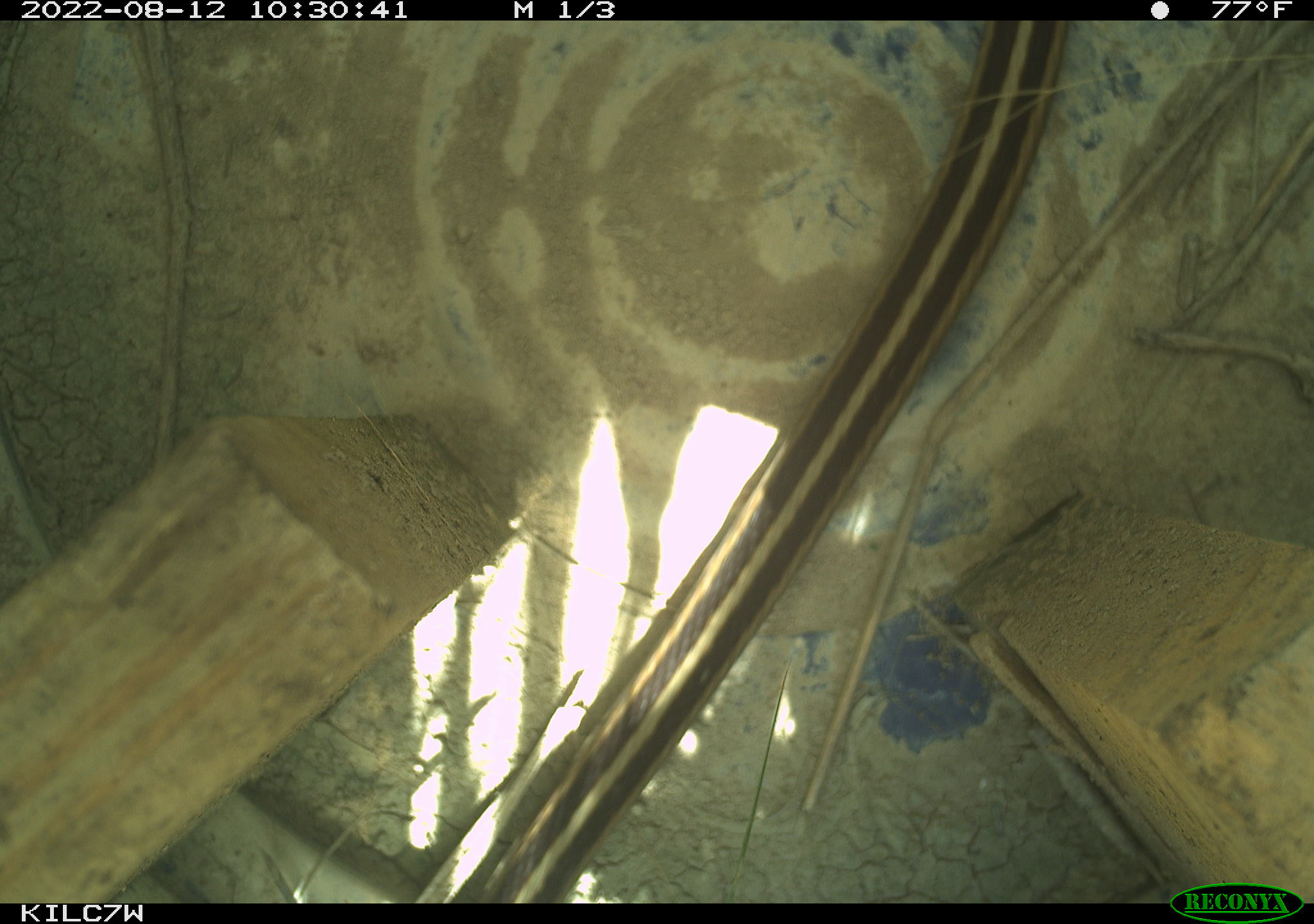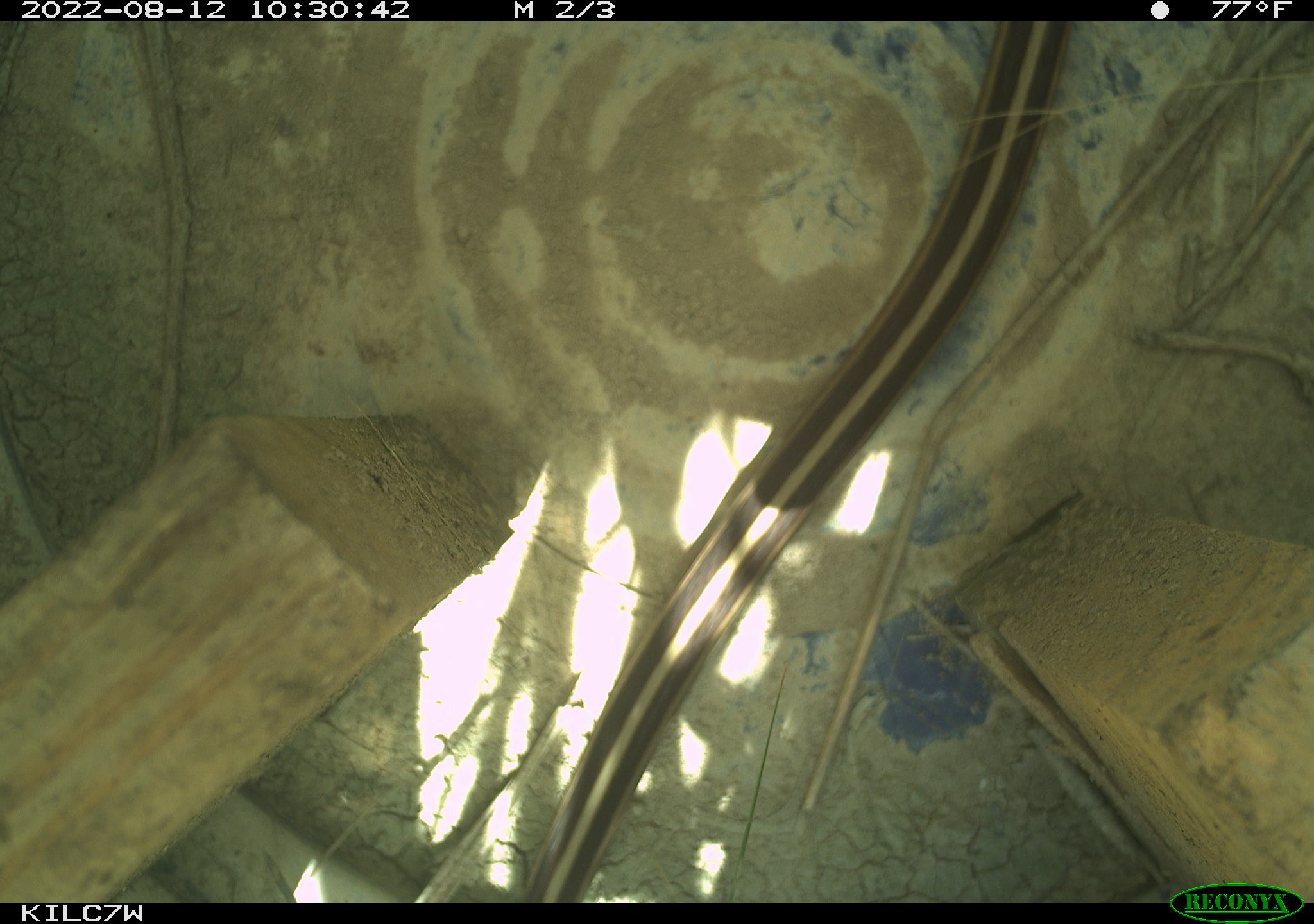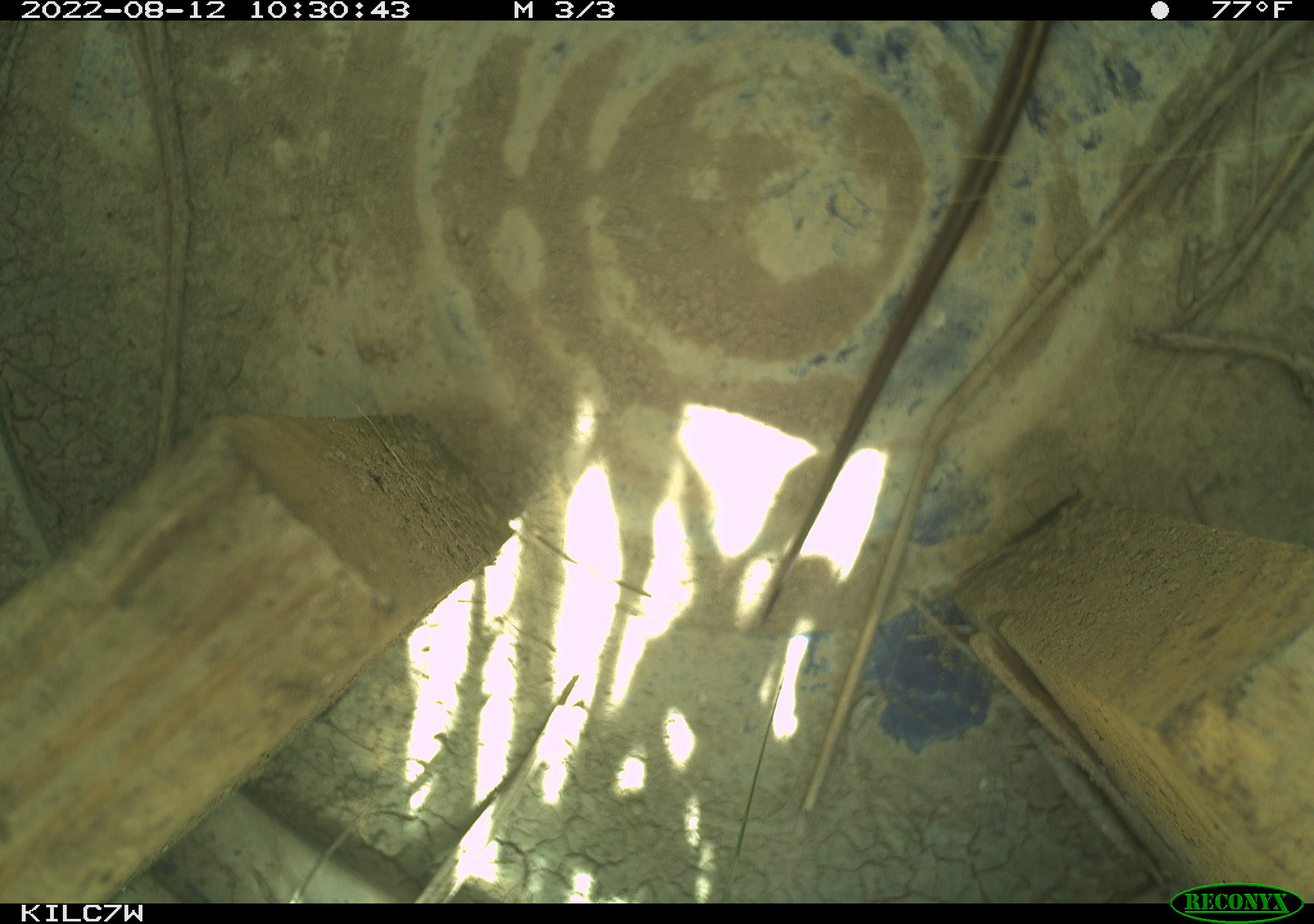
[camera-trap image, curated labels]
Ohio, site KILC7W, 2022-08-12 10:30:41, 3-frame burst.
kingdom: Animalia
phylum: Chordata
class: Reptilia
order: Squamata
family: Colubridae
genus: Thamnophis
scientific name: Thamnophis sirtalis sirtalis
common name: eastern gartersnake